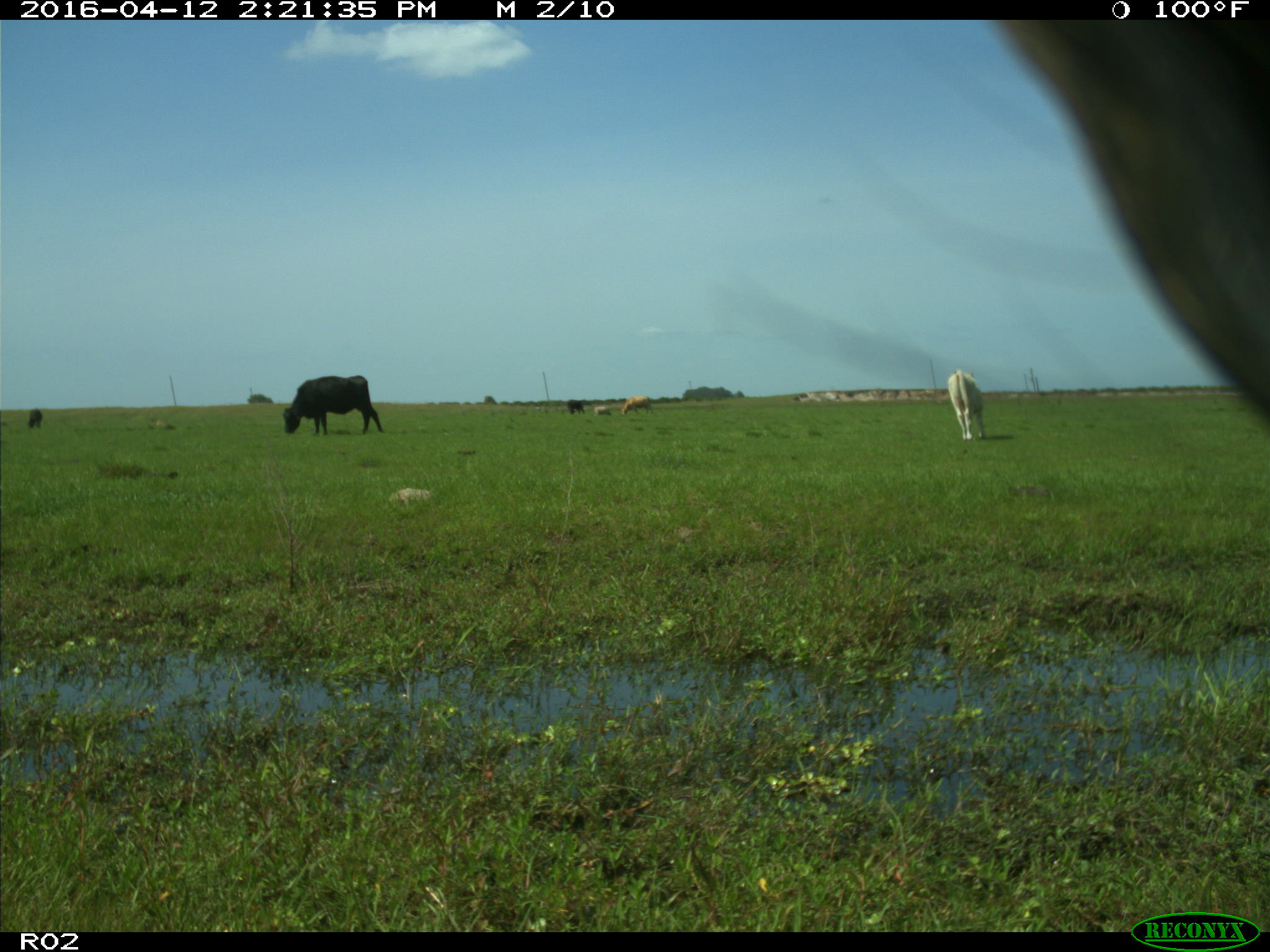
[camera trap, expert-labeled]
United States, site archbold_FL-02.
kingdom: Animalia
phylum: Chordata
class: Mammalia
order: Artiodactyla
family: Bovidae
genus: Bos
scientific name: Bos taurus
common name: domestic cow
Bos taurus (domestic cow).